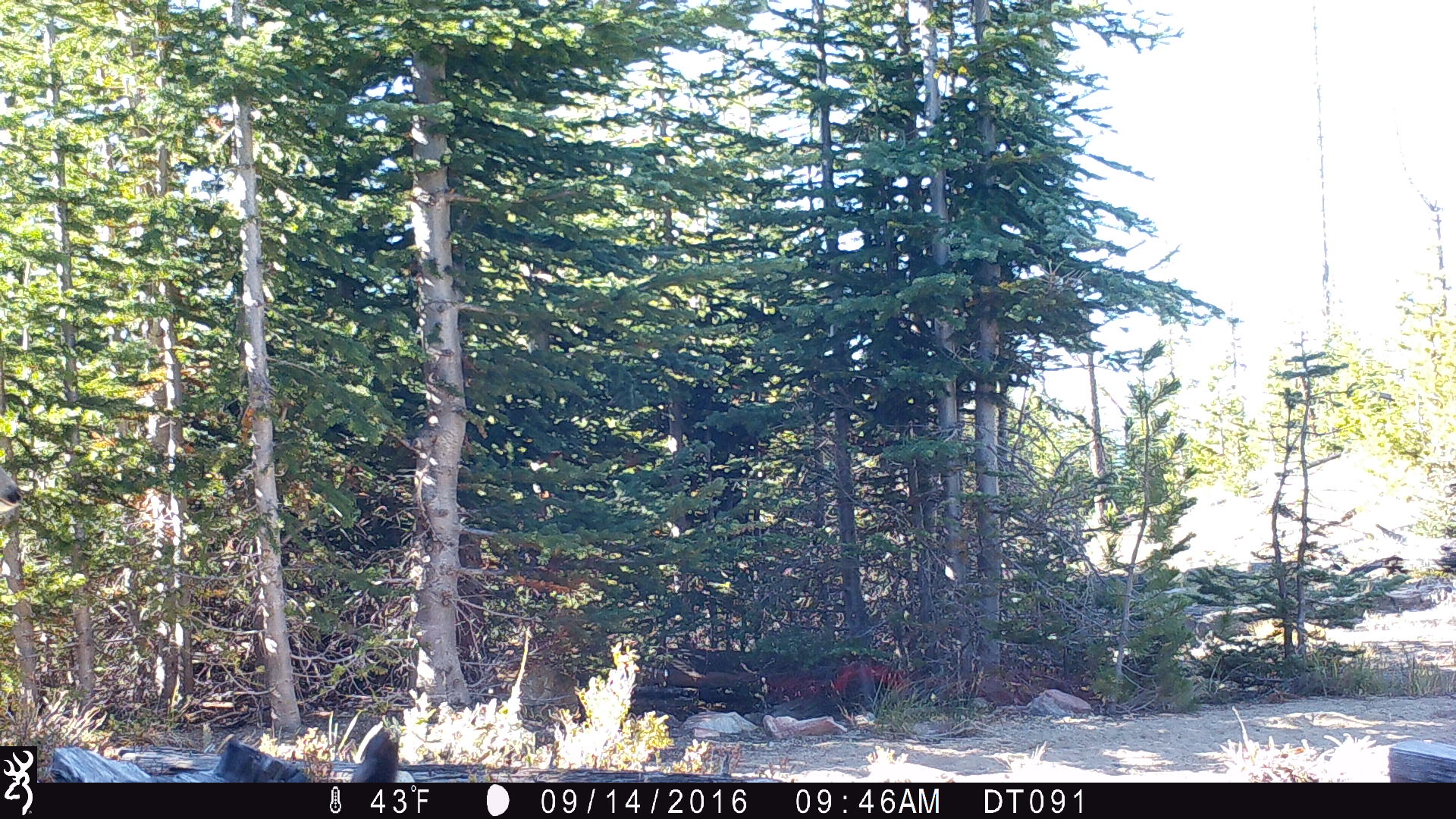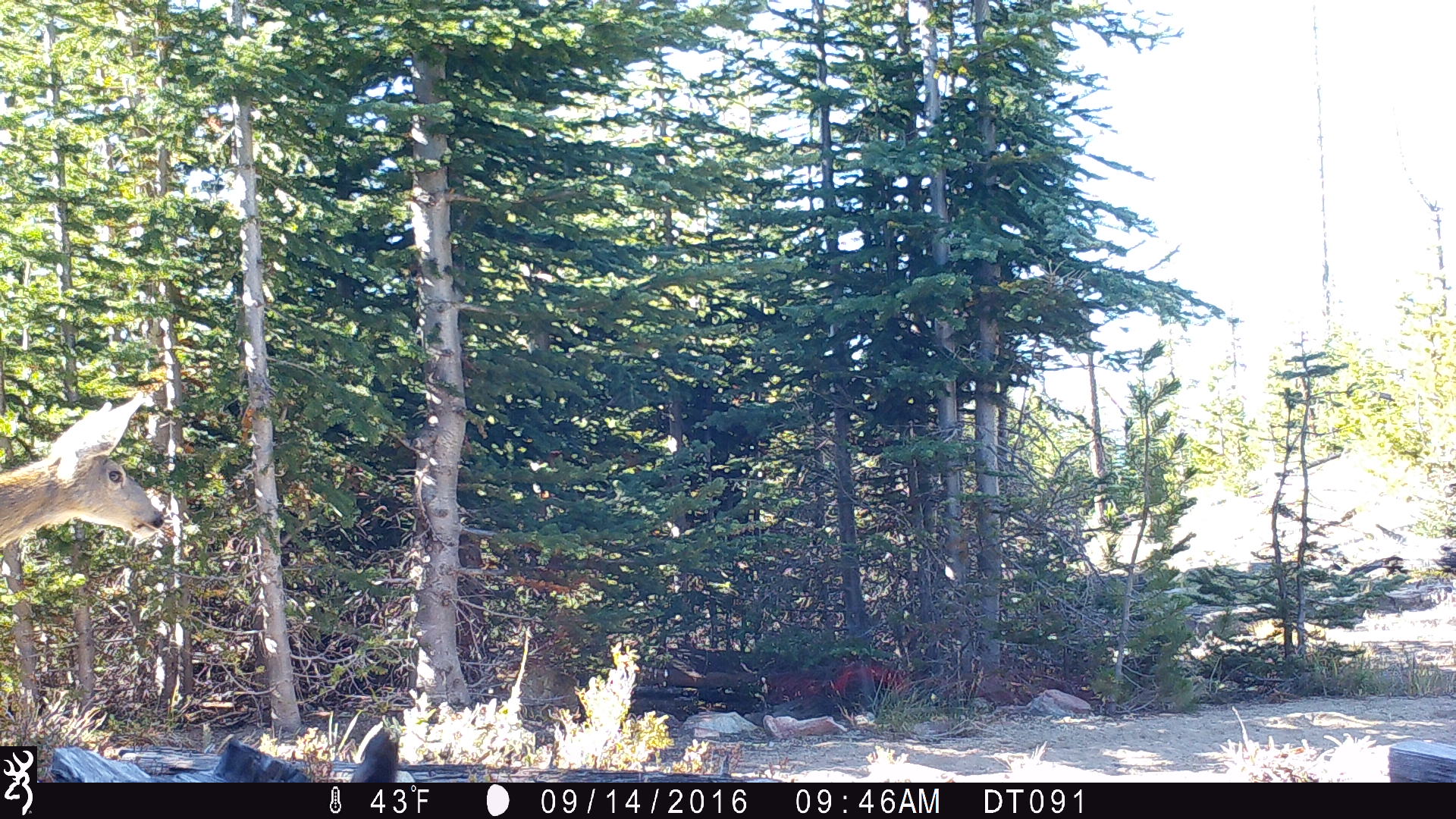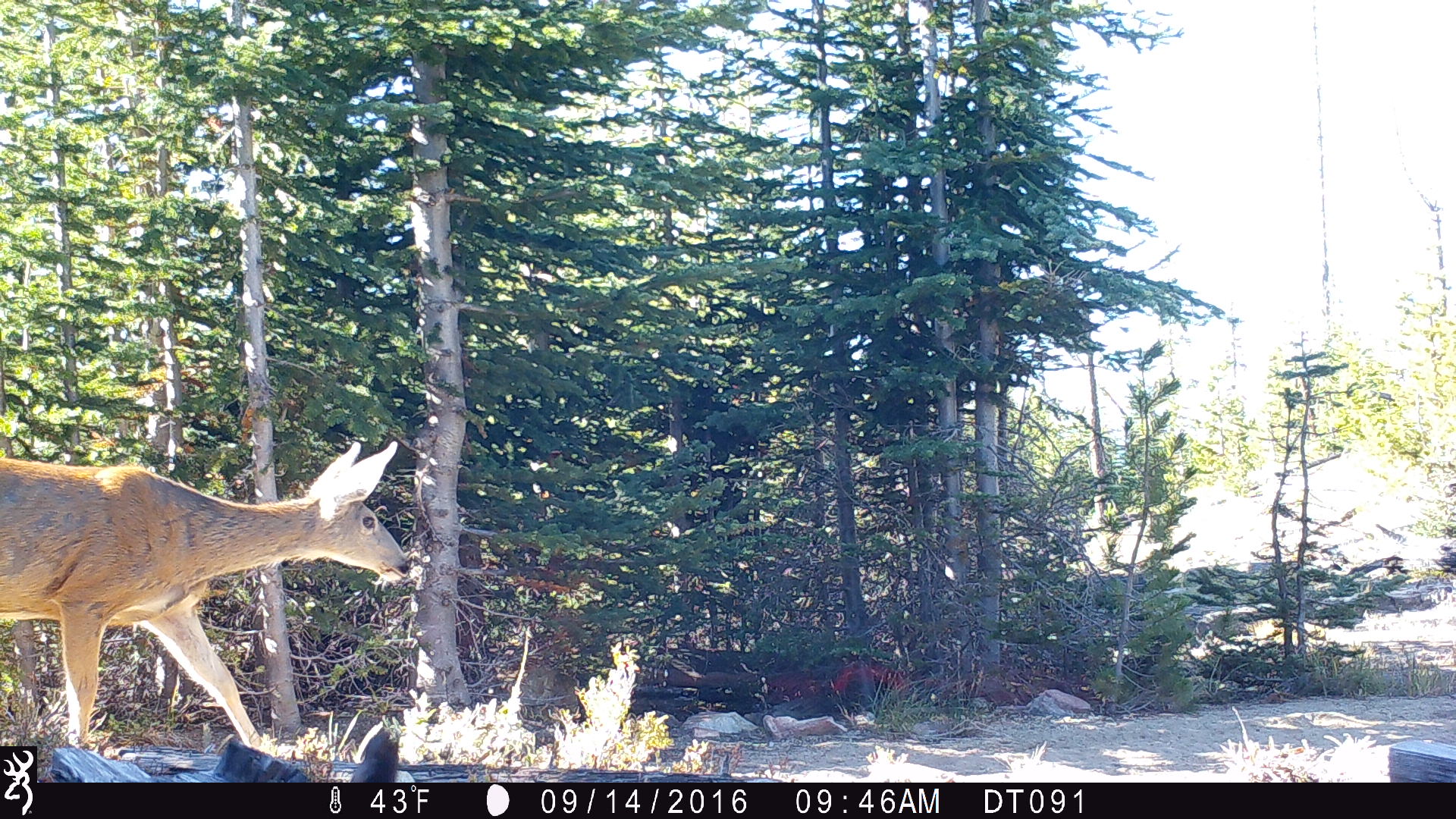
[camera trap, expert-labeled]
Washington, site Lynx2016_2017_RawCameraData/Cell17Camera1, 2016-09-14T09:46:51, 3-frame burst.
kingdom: Animalia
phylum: Chordata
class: Mammalia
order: Artiodactyla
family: Cervidae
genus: Odocoileus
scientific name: Odocoileus hemionus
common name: mule deer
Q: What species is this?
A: Odocoileus hemionus (mule deer).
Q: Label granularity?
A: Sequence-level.